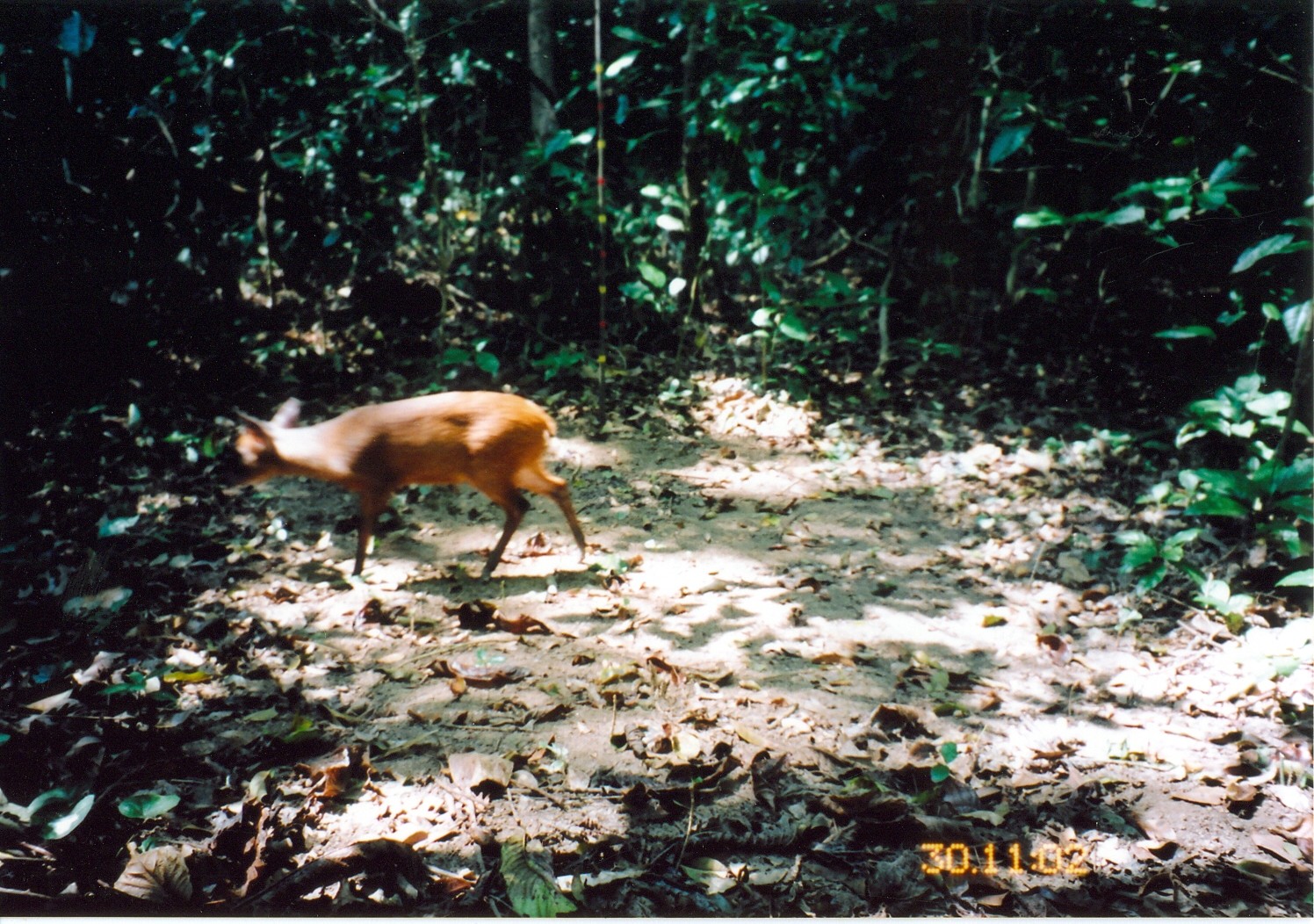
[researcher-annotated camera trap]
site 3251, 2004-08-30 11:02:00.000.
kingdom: Animalia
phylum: Chordata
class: Mammalia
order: Artiodactyla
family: Bovidae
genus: Cephalophus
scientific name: Cephalophus harveyi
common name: harvey's duiker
Cephalophus harveyi (harvey's duiker), count 1.